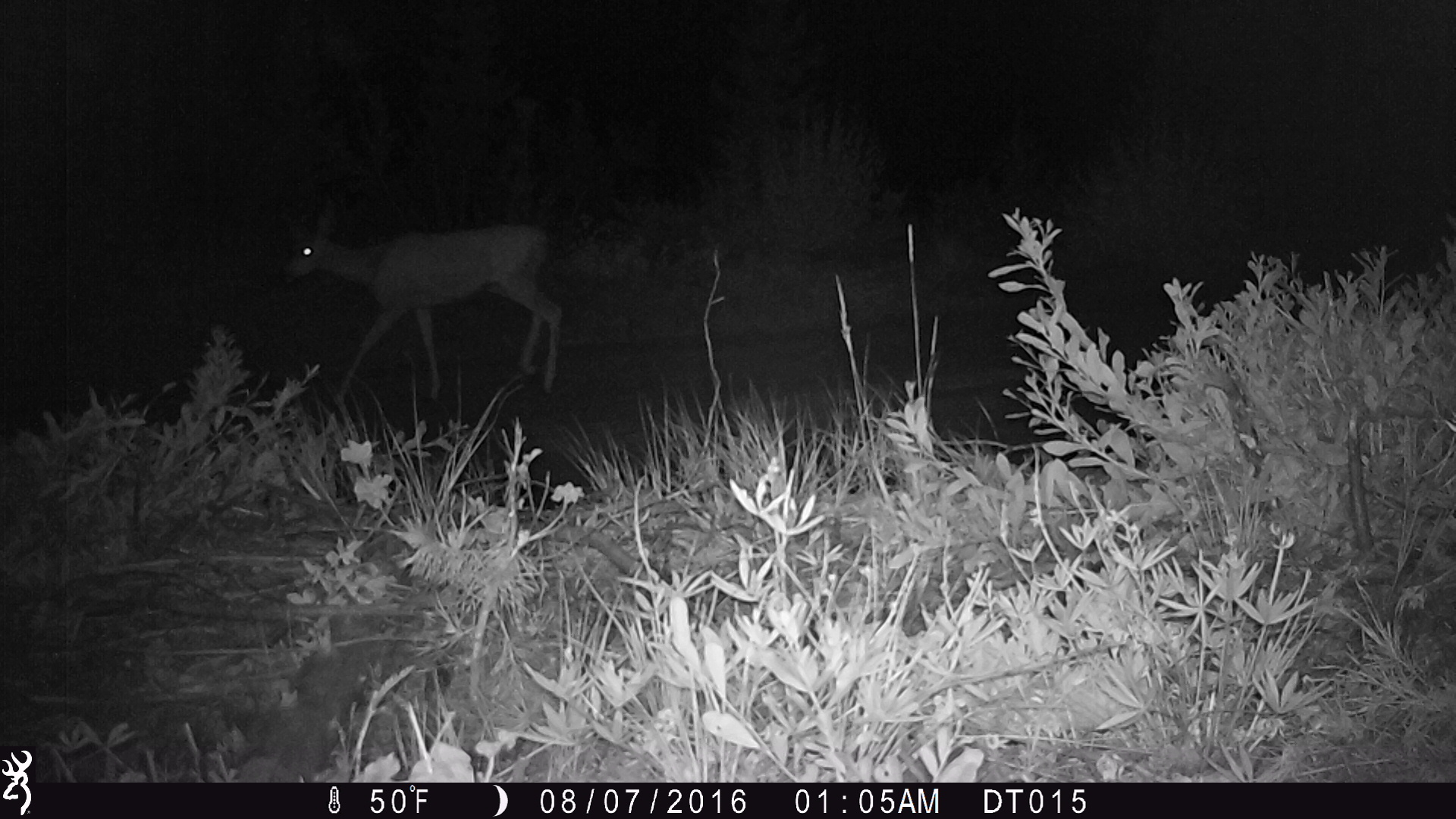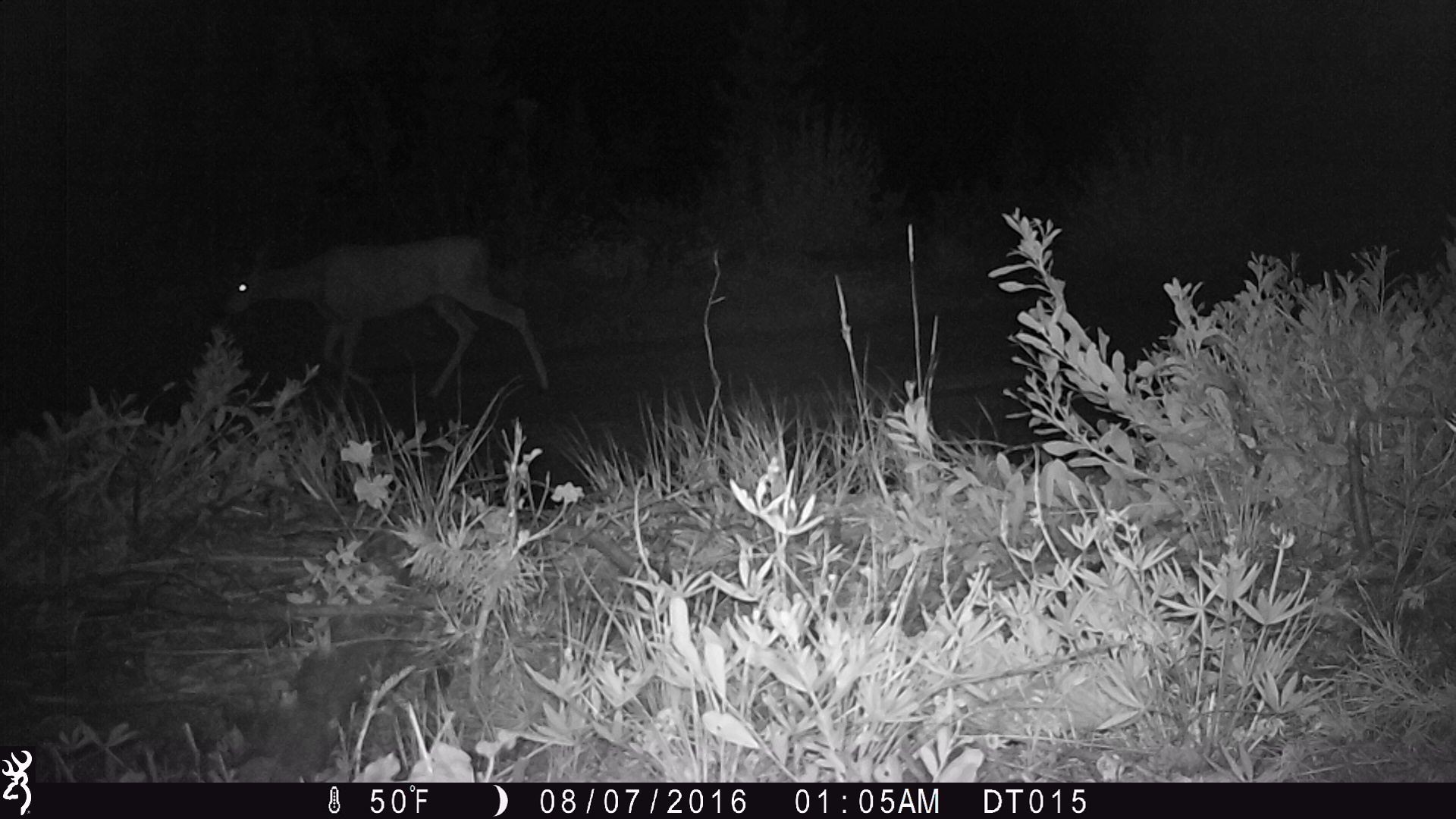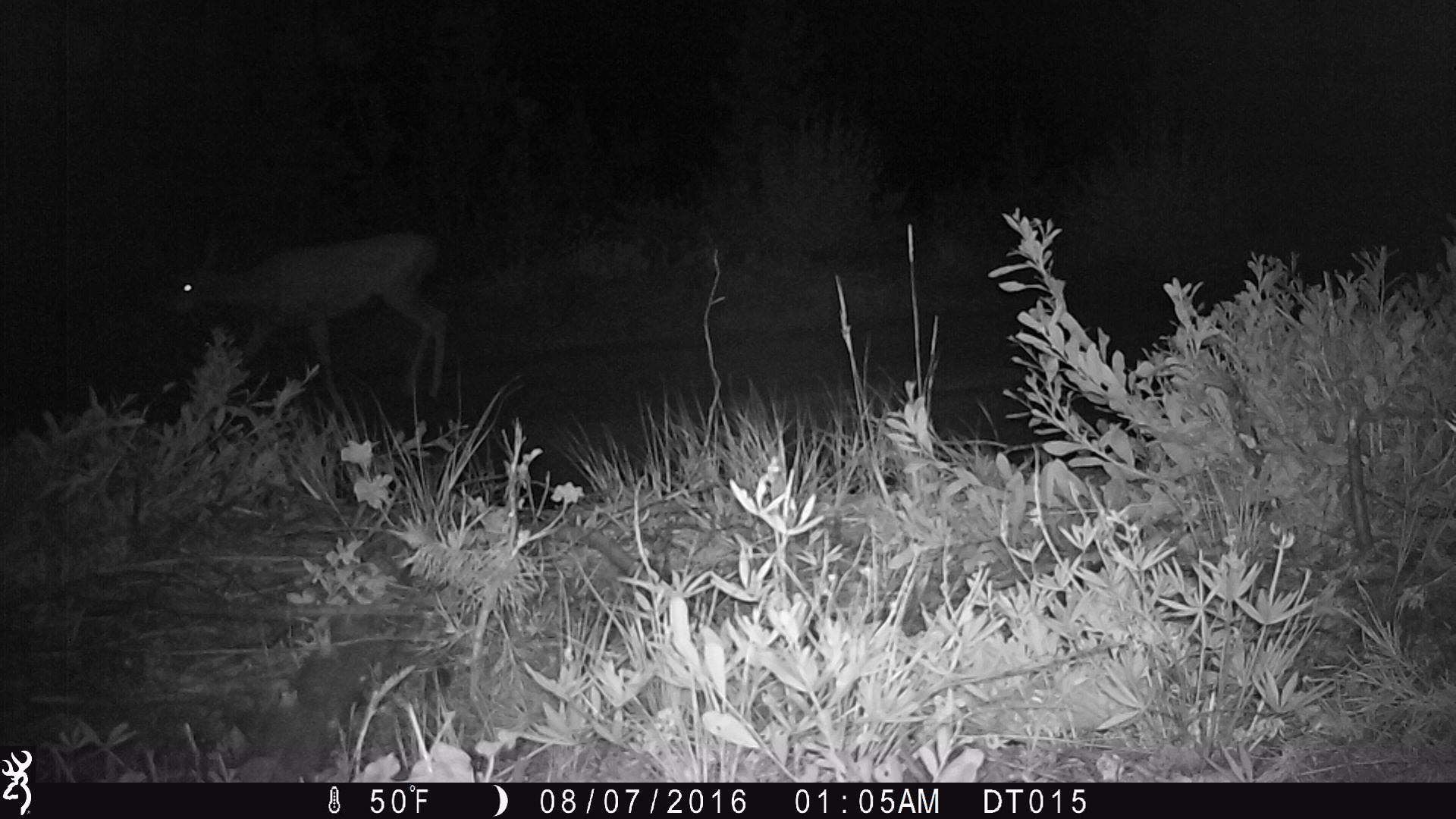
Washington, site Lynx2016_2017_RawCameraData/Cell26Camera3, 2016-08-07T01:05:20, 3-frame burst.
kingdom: Animalia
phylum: Chordata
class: Mammalia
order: Artiodactyla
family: Cervidae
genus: Odocoileus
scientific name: Odocoileus hemionus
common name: mule deer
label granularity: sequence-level